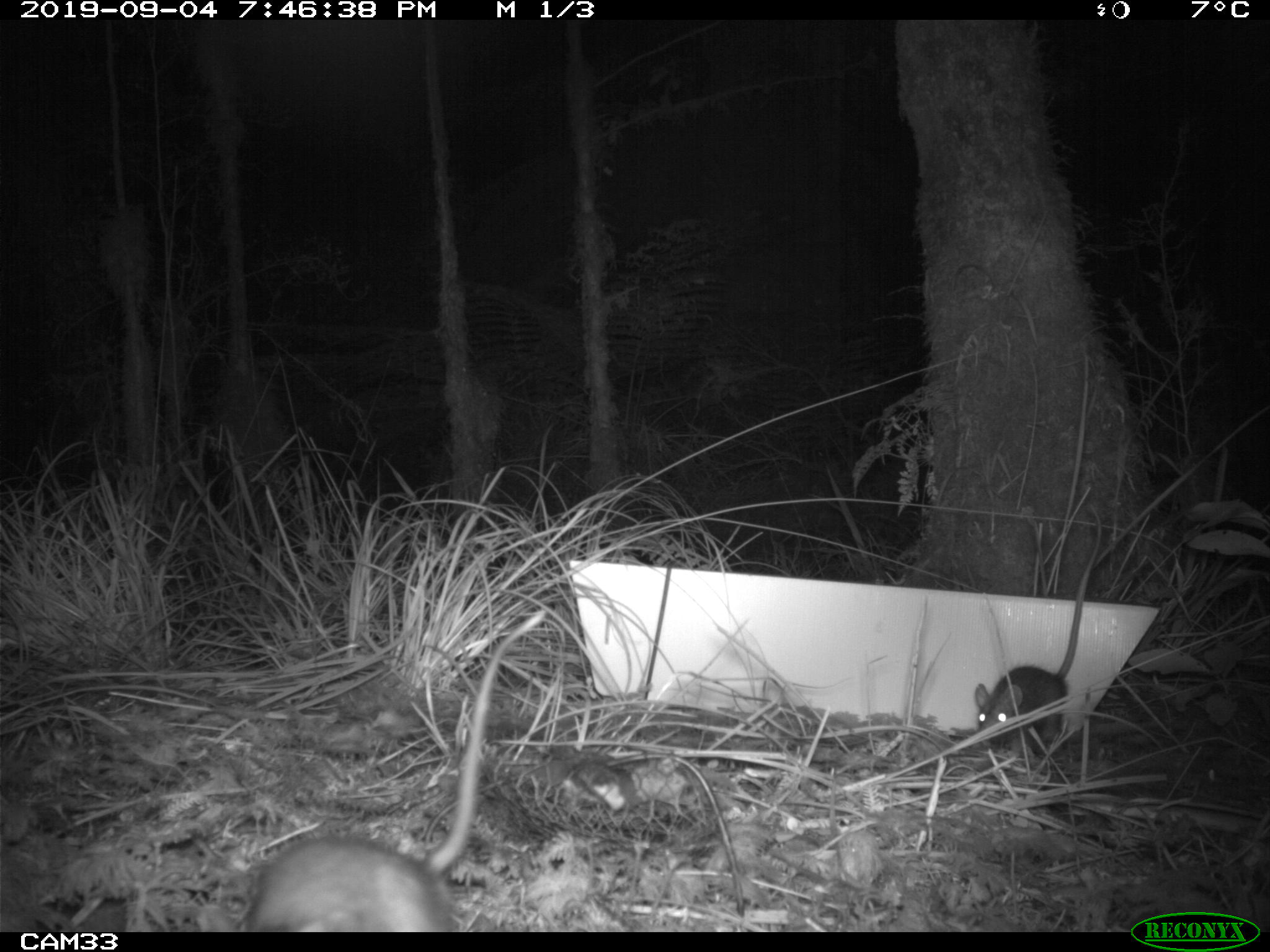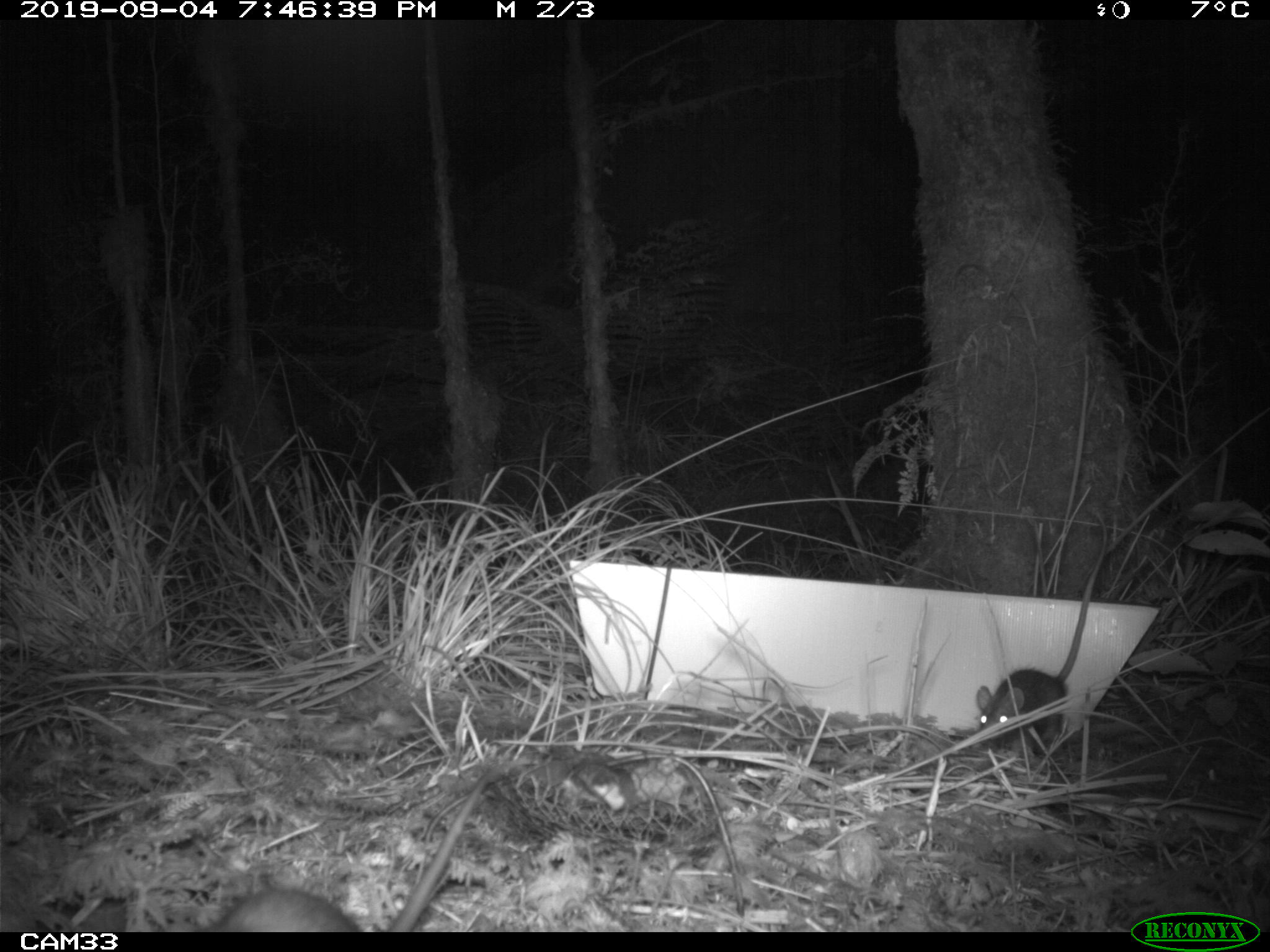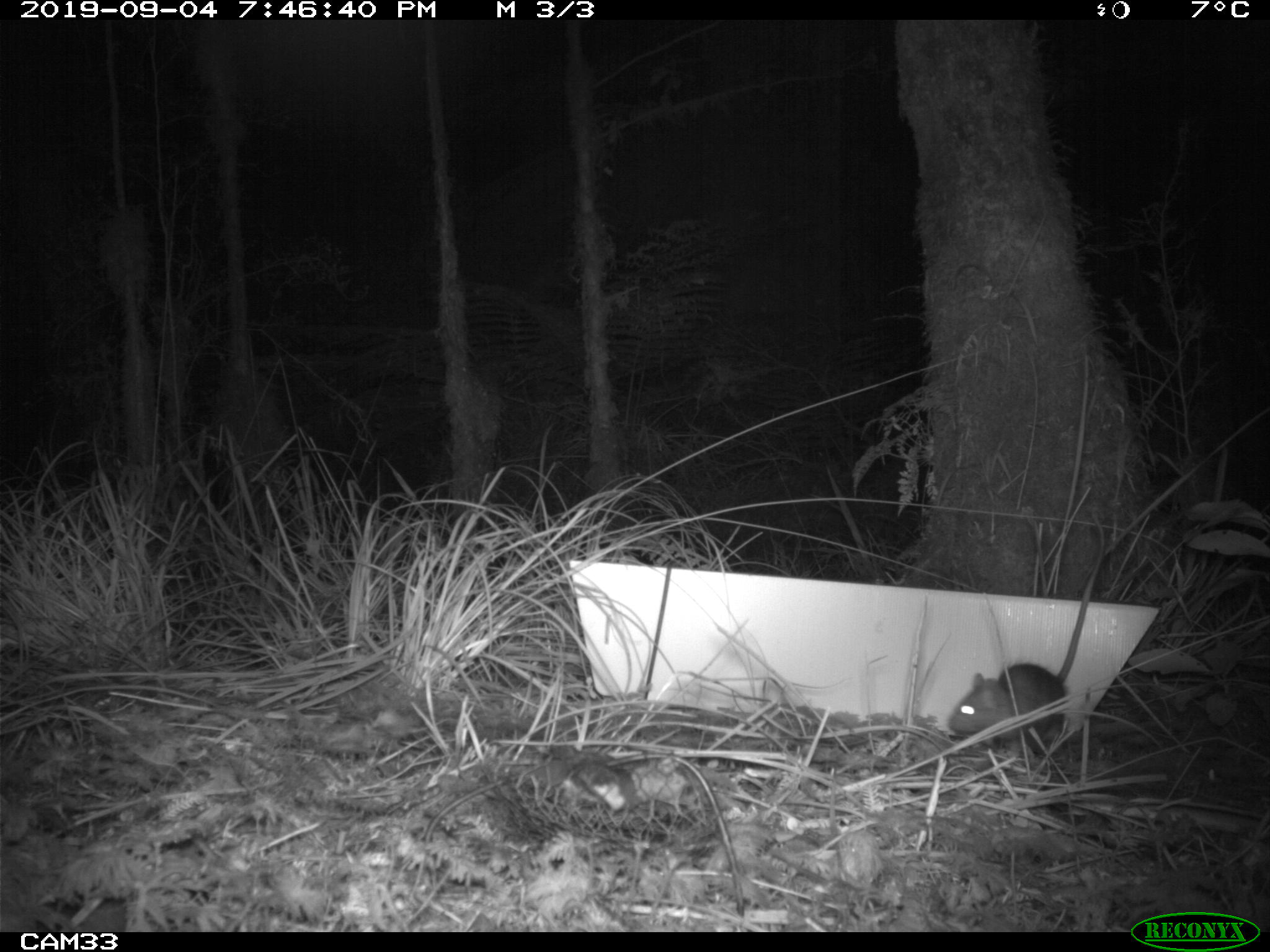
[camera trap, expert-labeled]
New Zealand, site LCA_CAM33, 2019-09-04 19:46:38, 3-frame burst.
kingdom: Animalia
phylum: Chordata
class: Mammalia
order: Rodentia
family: Muridae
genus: Rattus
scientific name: Rattus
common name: rat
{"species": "rat (Rattus)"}